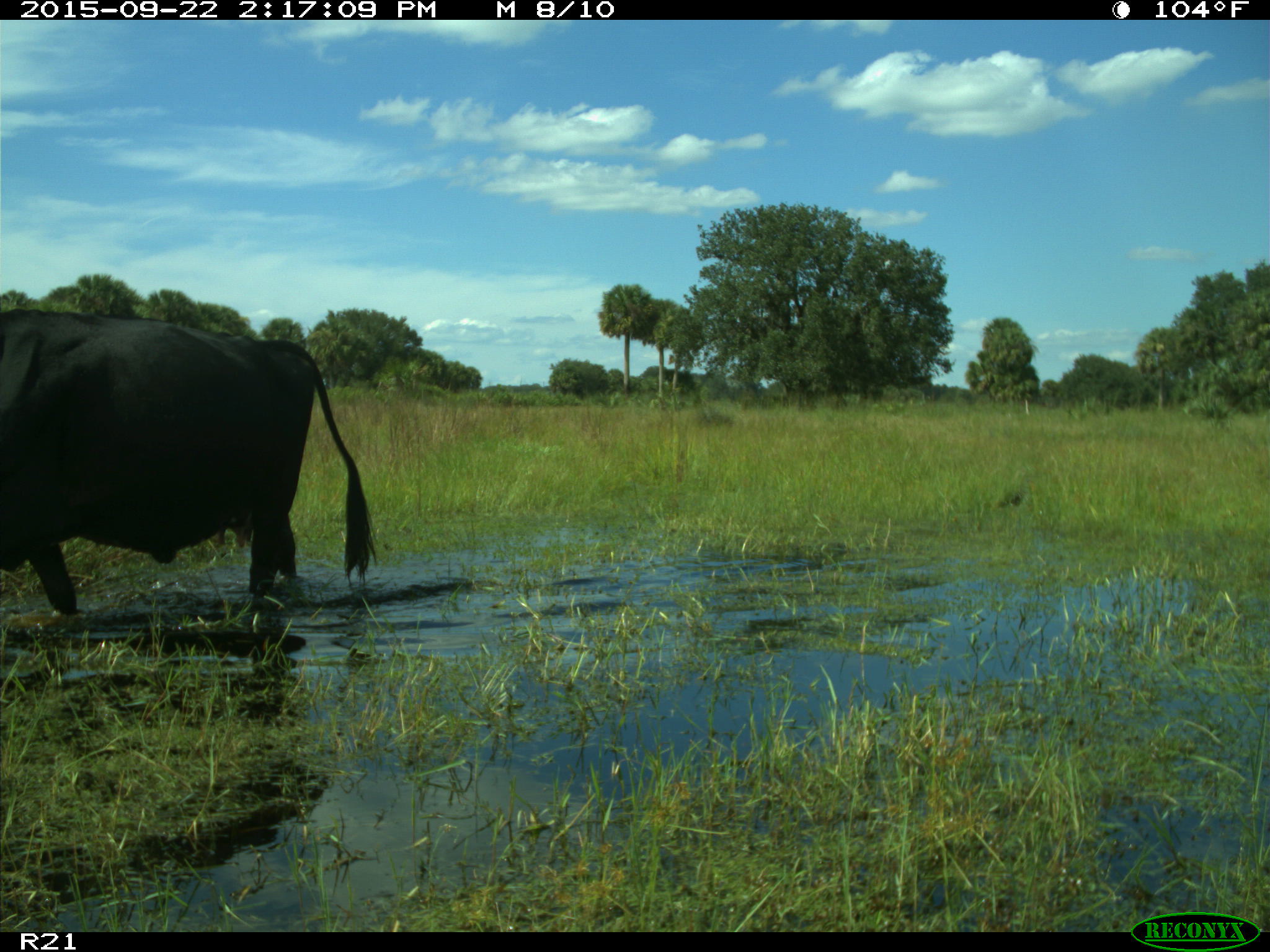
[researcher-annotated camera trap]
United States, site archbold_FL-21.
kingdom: Animalia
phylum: Chordata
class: Mammalia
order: Artiodactyla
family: Bovidae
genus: Bos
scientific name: Bos taurus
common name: domestic cow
Bos taurus (domestic cow).